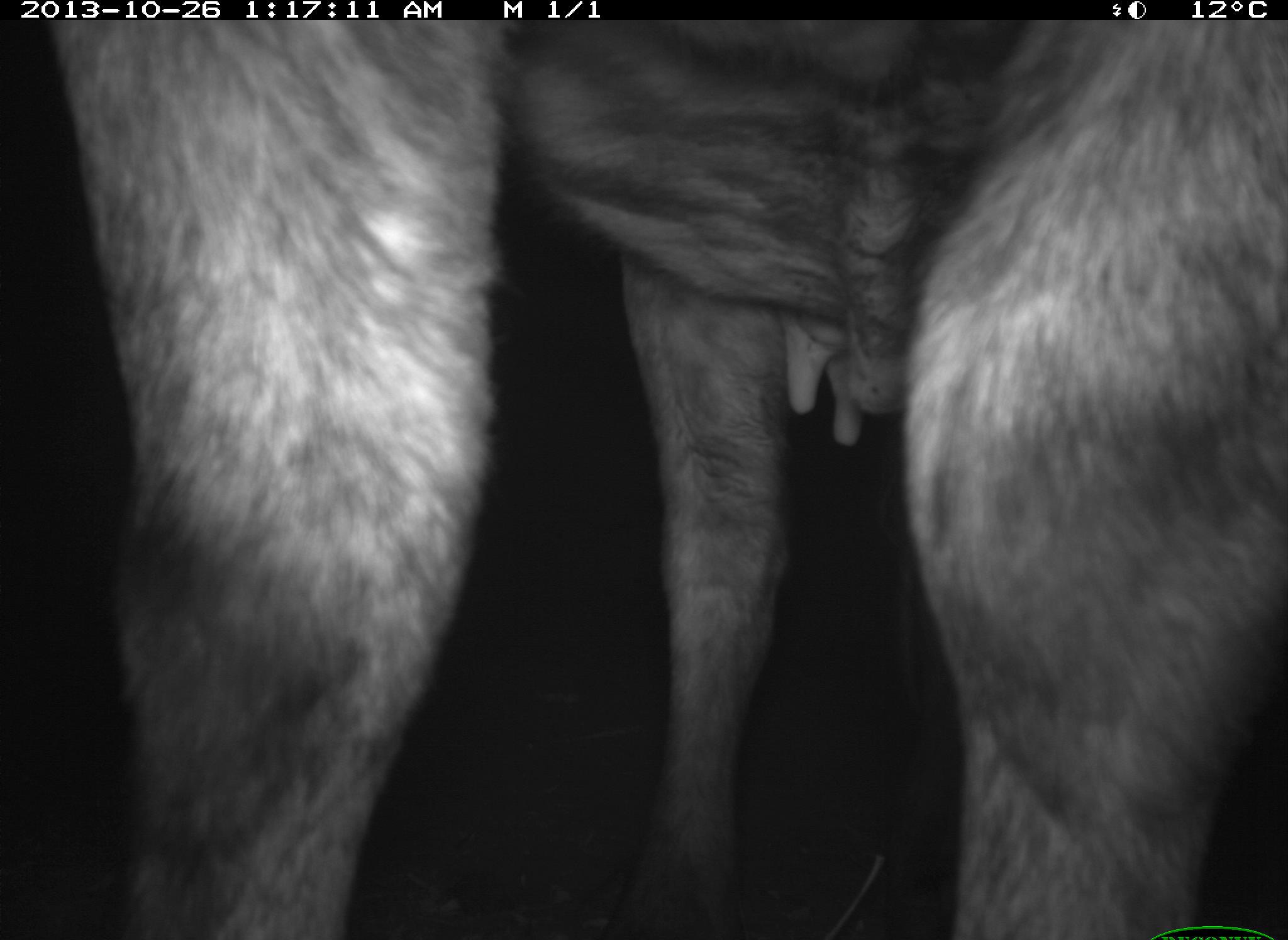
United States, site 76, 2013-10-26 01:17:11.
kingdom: Animalia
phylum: Chordata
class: Mammalia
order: Artiodactyla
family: Bovidae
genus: Bos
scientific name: Bos taurus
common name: cow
Cow (Bos taurus).